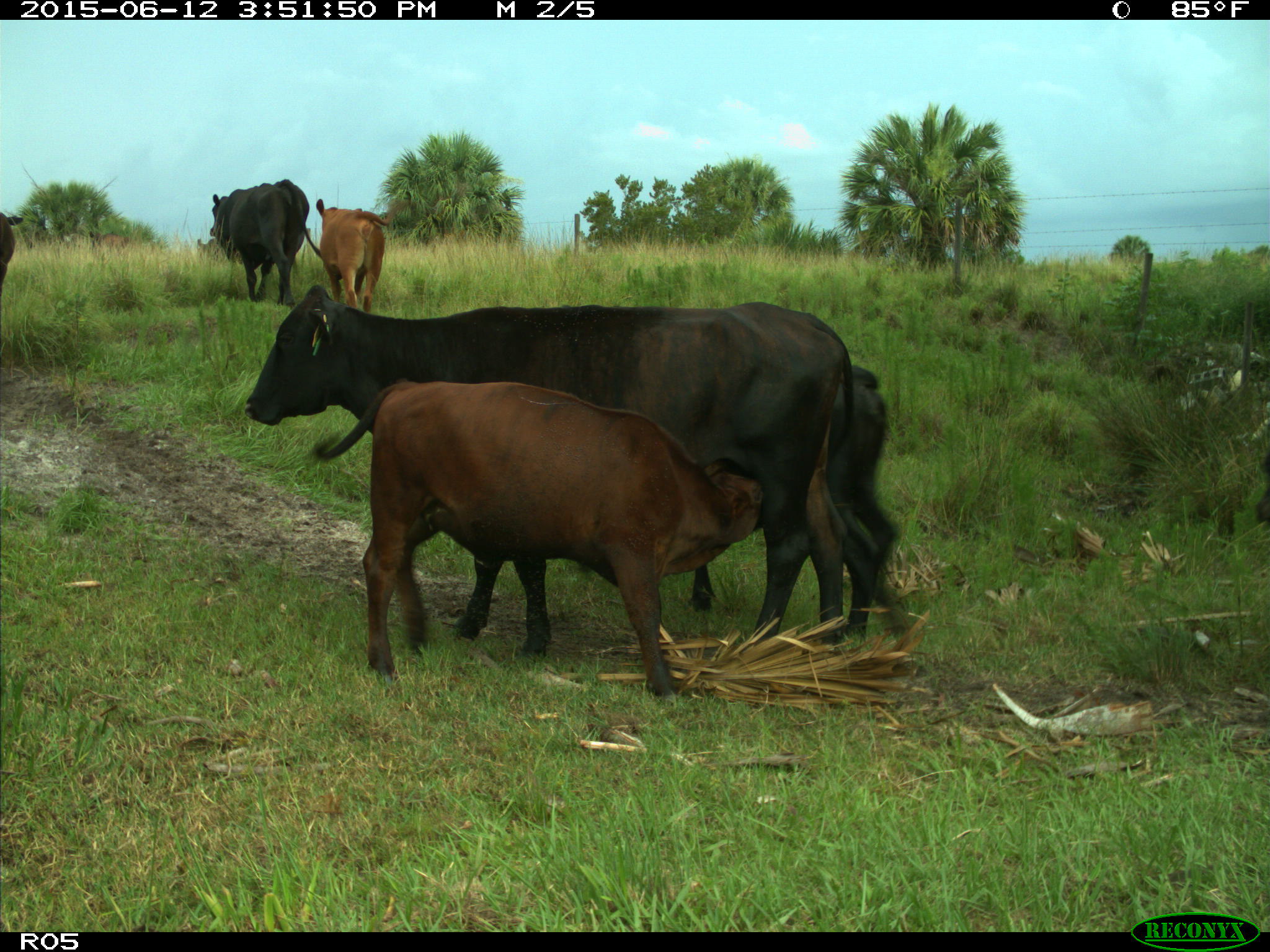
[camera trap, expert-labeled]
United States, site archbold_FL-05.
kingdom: Animalia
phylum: Chordata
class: Mammalia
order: Artiodactyla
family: Bovidae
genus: Bos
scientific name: Bos taurus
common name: domestic cow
Bos taurus (domestic cow).